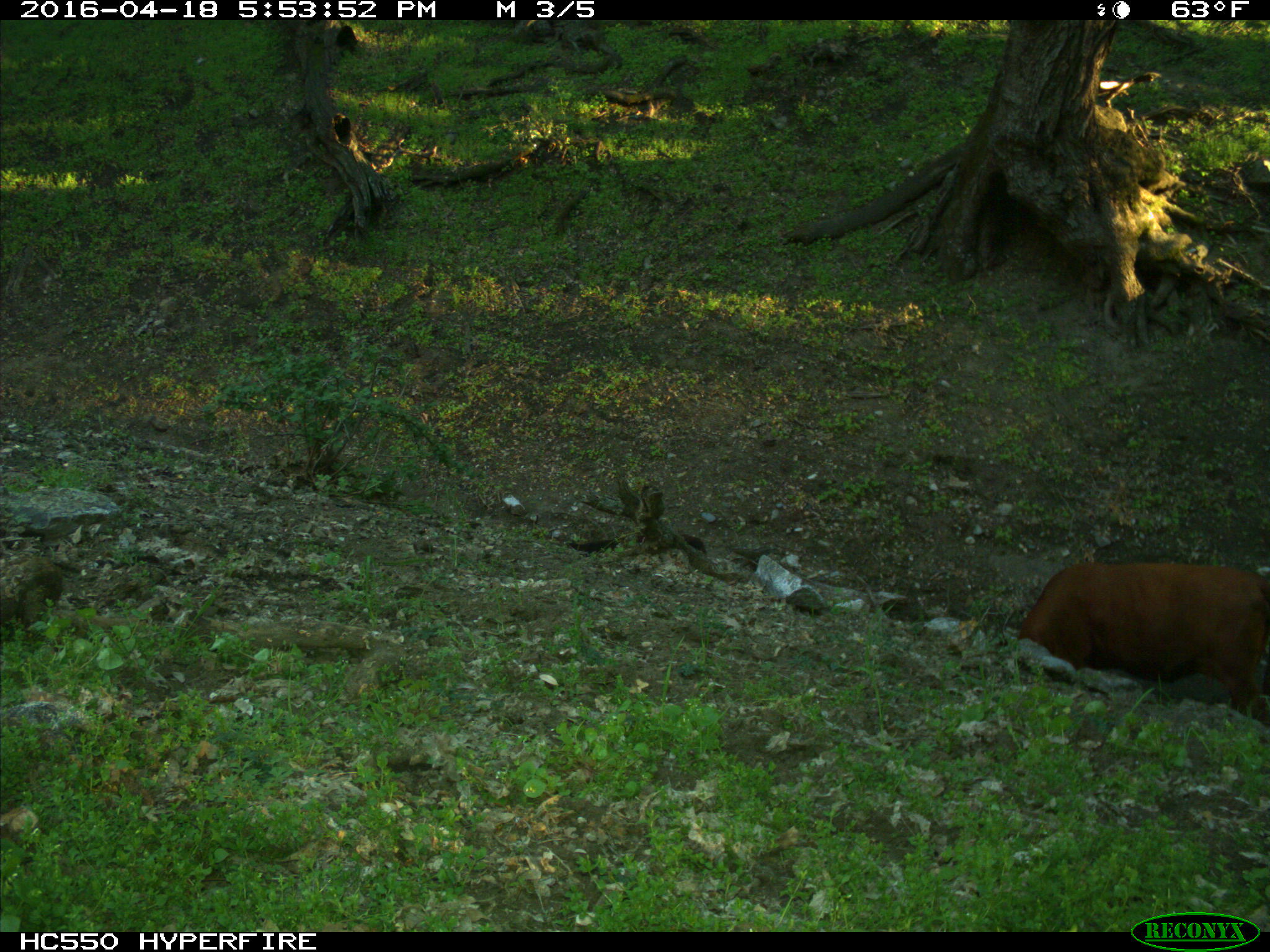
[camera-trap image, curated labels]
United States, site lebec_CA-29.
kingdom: Animalia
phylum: Chordata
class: Mammalia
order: Artiodactyla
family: Bovidae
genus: Bos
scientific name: Bos taurus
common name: domestic cow